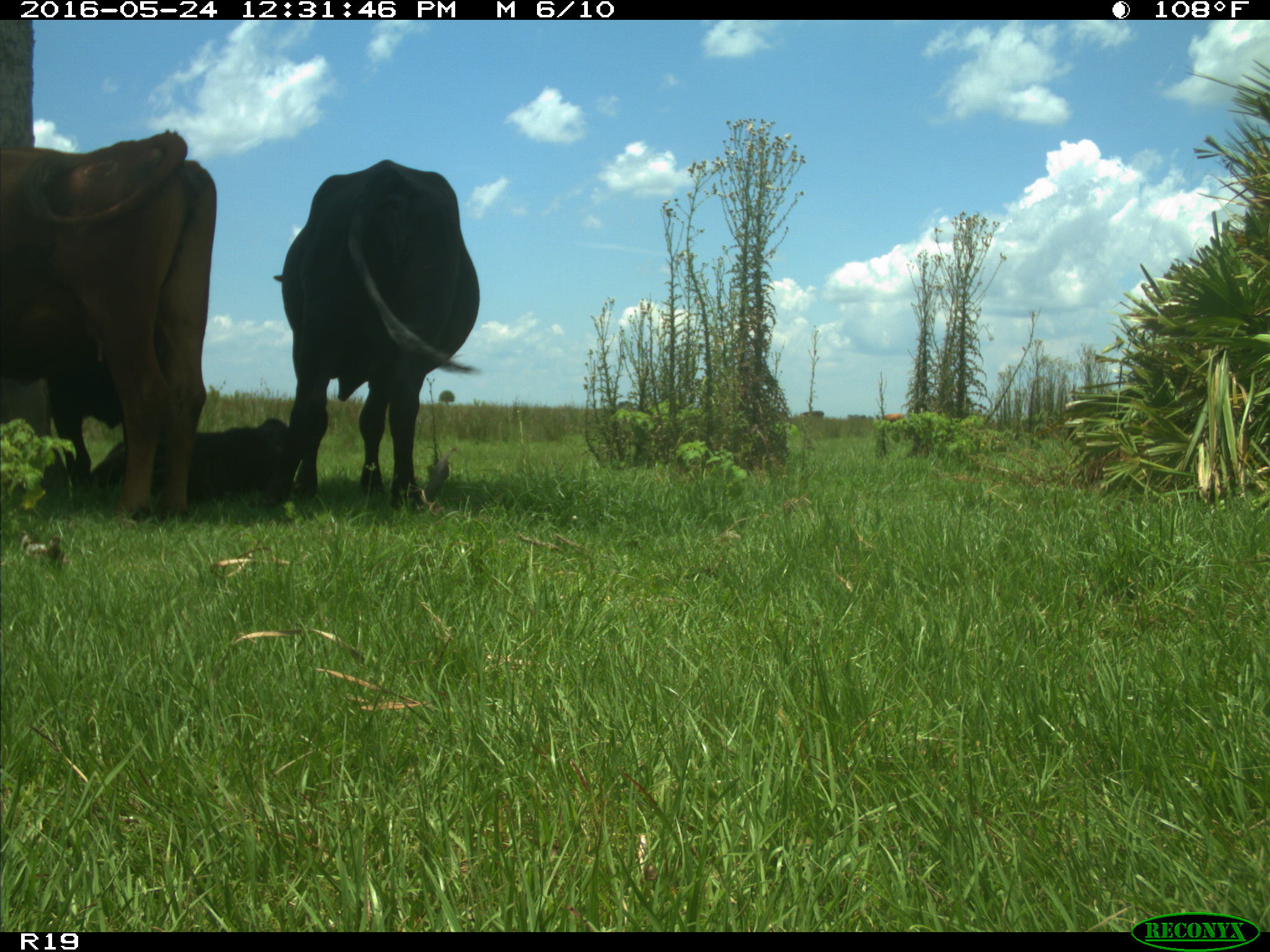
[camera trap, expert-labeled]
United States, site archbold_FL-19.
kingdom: Animalia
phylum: Chordata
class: Mammalia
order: Artiodactyla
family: Bovidae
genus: Bos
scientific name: Bos taurus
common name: domestic cow